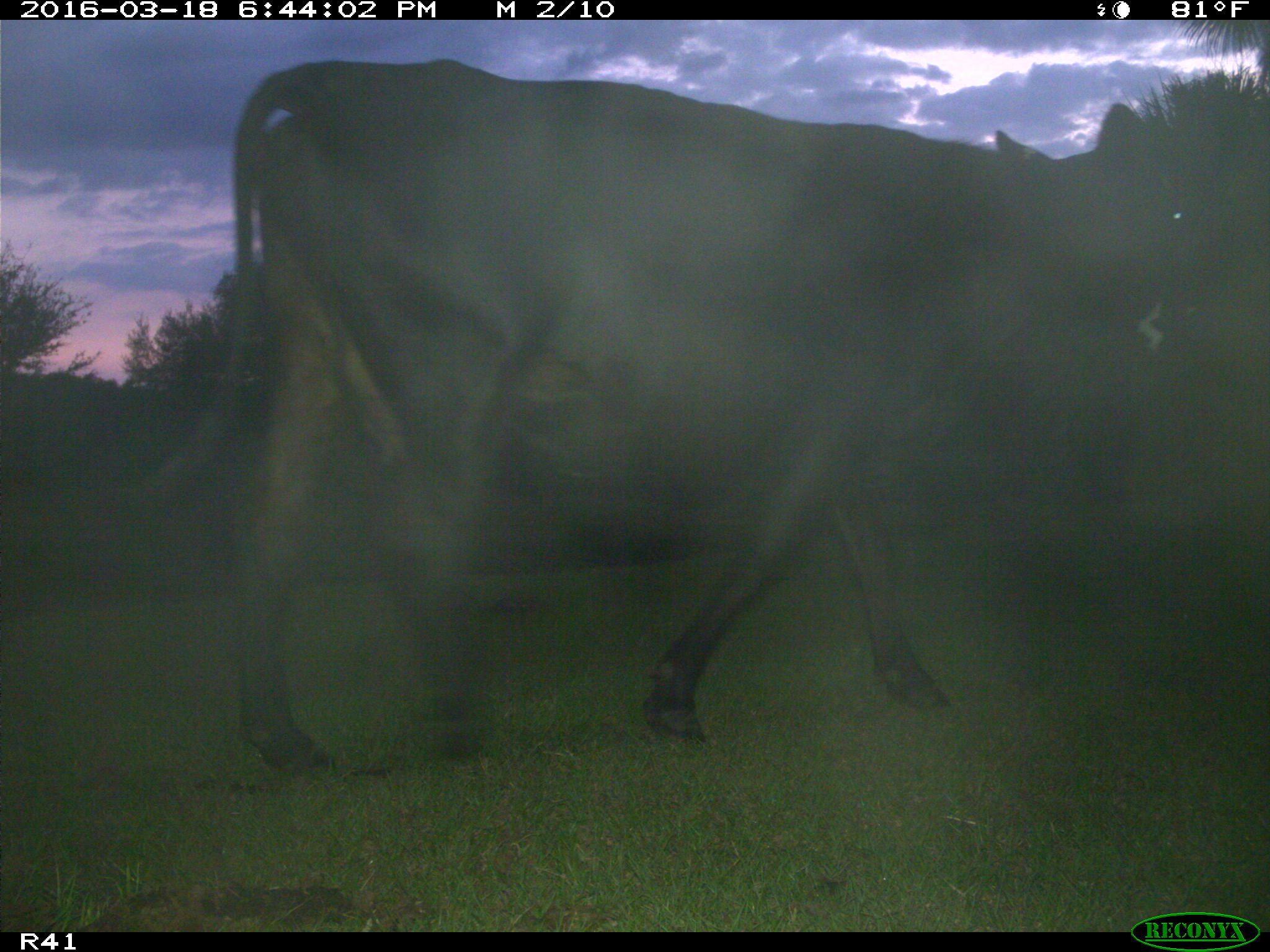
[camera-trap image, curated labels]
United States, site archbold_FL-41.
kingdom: Animalia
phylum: Chordata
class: Mammalia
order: Artiodactyla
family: Bovidae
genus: Bos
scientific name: Bos taurus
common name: domestic cow